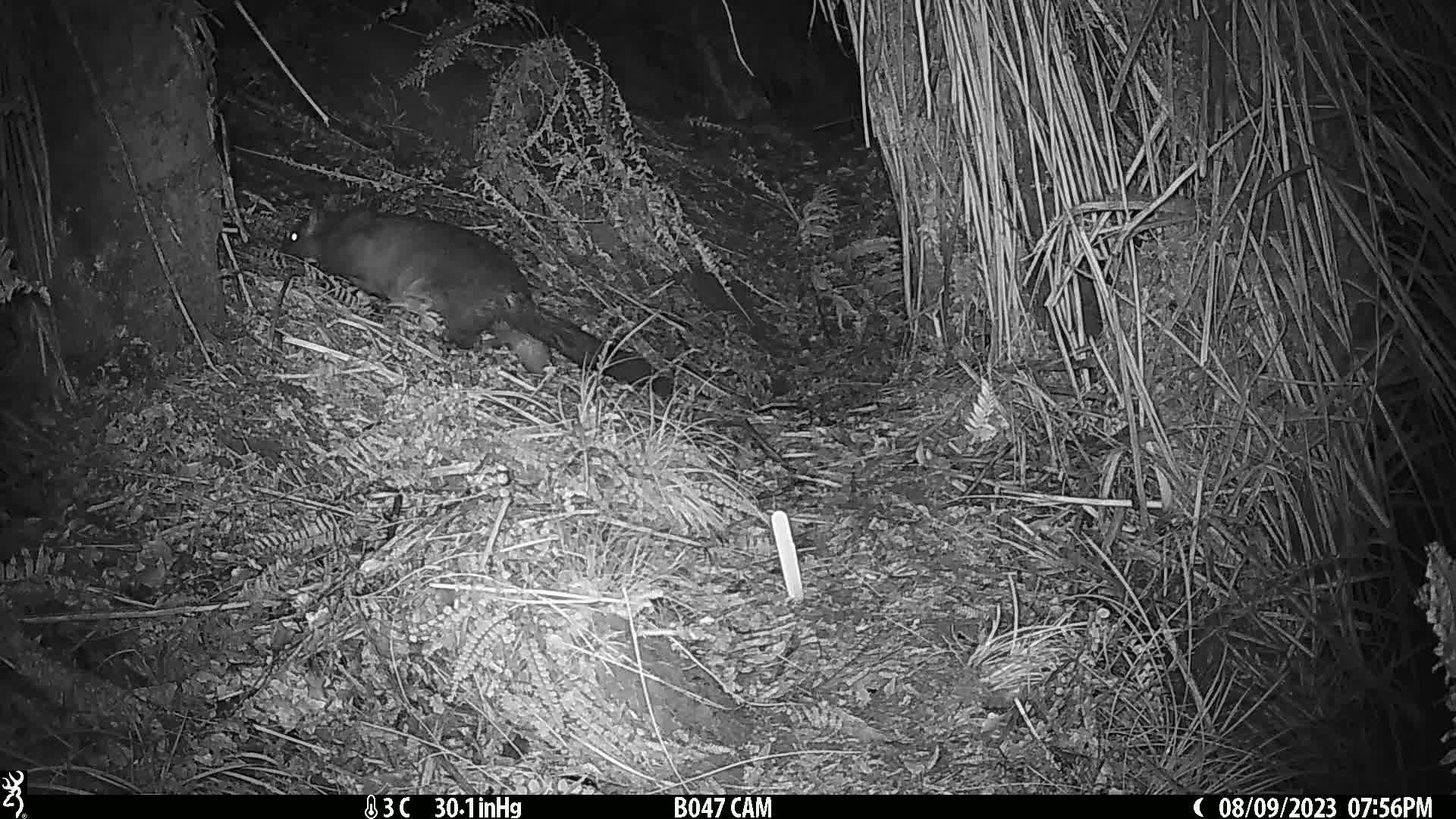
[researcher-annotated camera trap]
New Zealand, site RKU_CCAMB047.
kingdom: Animalia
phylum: Chordata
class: Mammalia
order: Diprotodontia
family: Phalangeridae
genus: Trichosurus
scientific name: Trichosurus vulpecula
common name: common brushtail possum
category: possum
Possum (common brushtail possum) (Trichosurus vulpecula).